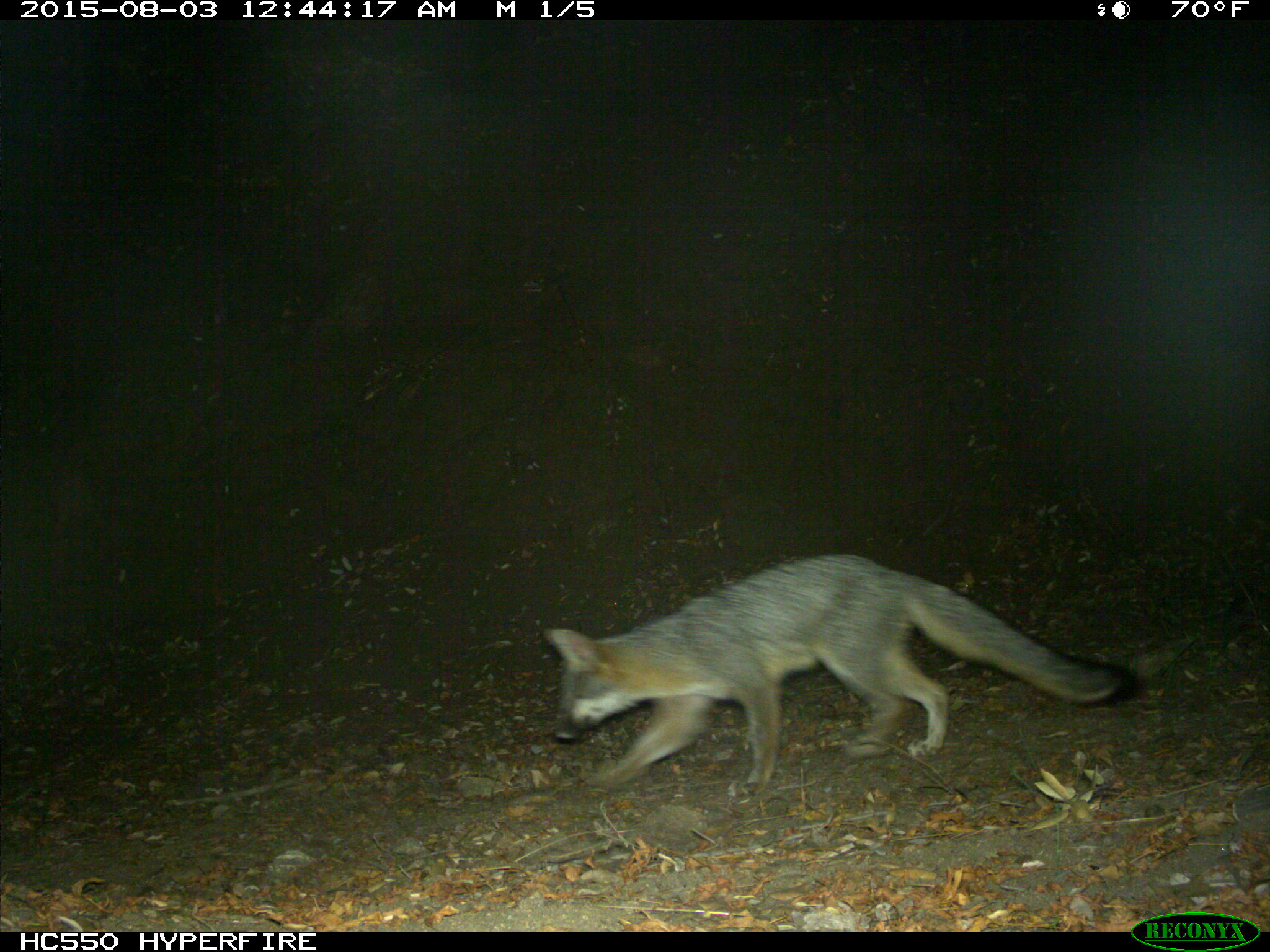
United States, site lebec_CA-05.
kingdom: Animalia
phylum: Chordata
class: Mammalia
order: Carnivora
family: Canidae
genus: Urocyon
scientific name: Urocyon cinereoargenteus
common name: gray fox